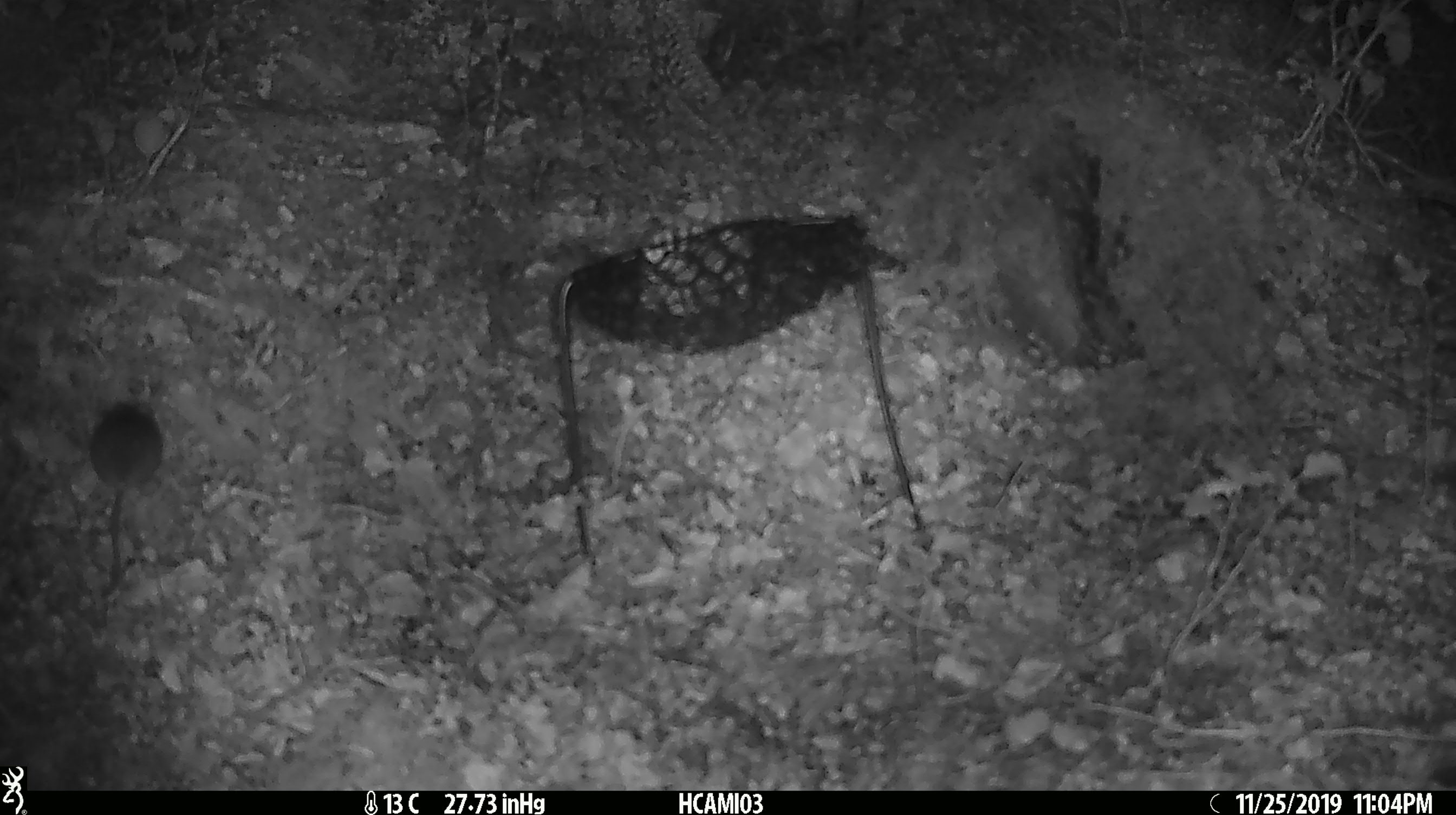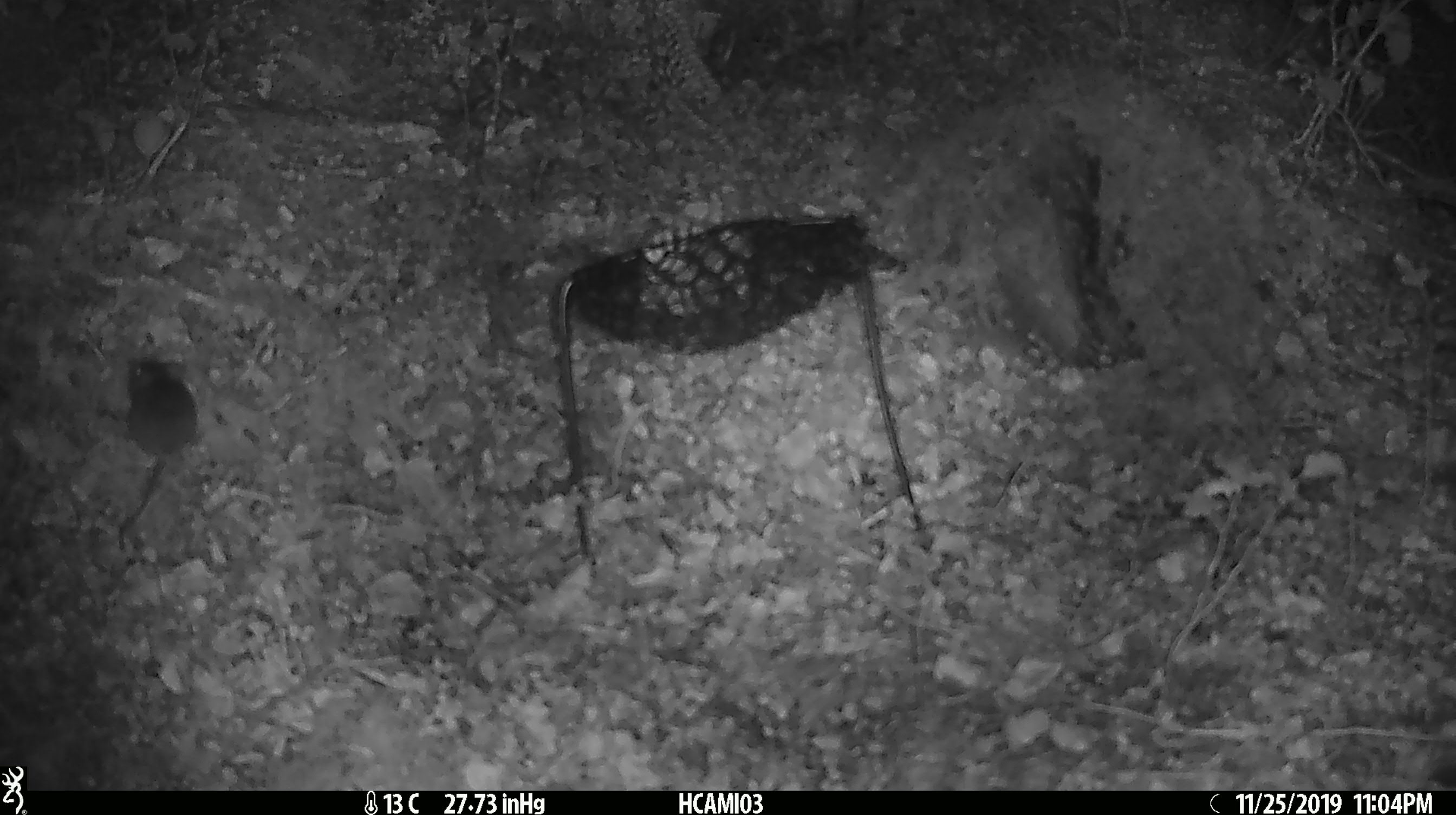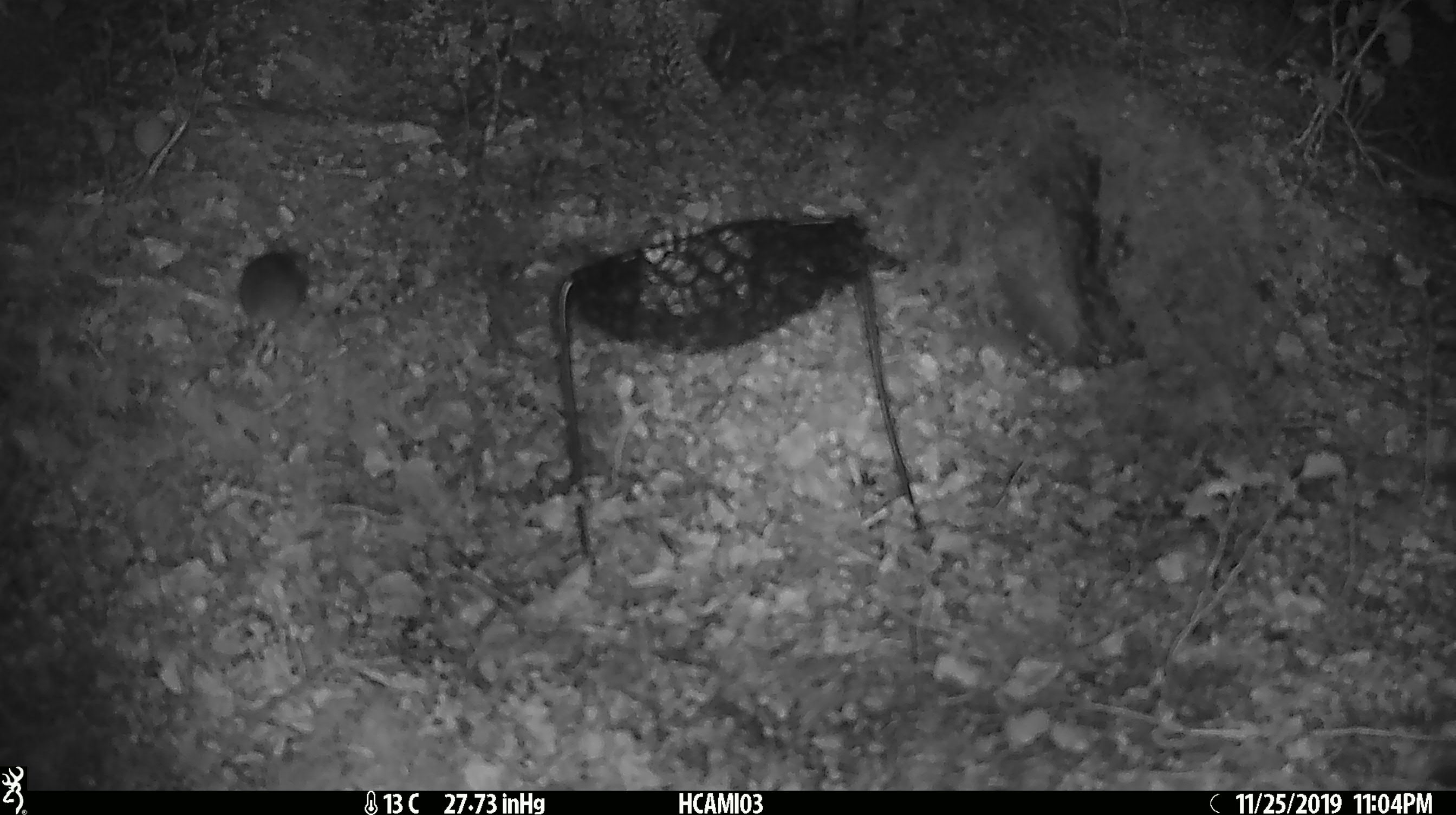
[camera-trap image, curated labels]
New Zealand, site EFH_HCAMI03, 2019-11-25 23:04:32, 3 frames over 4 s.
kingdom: Animalia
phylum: Chordata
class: Mammalia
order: Rodentia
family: Muridae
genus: Mus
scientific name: Mus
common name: mouse